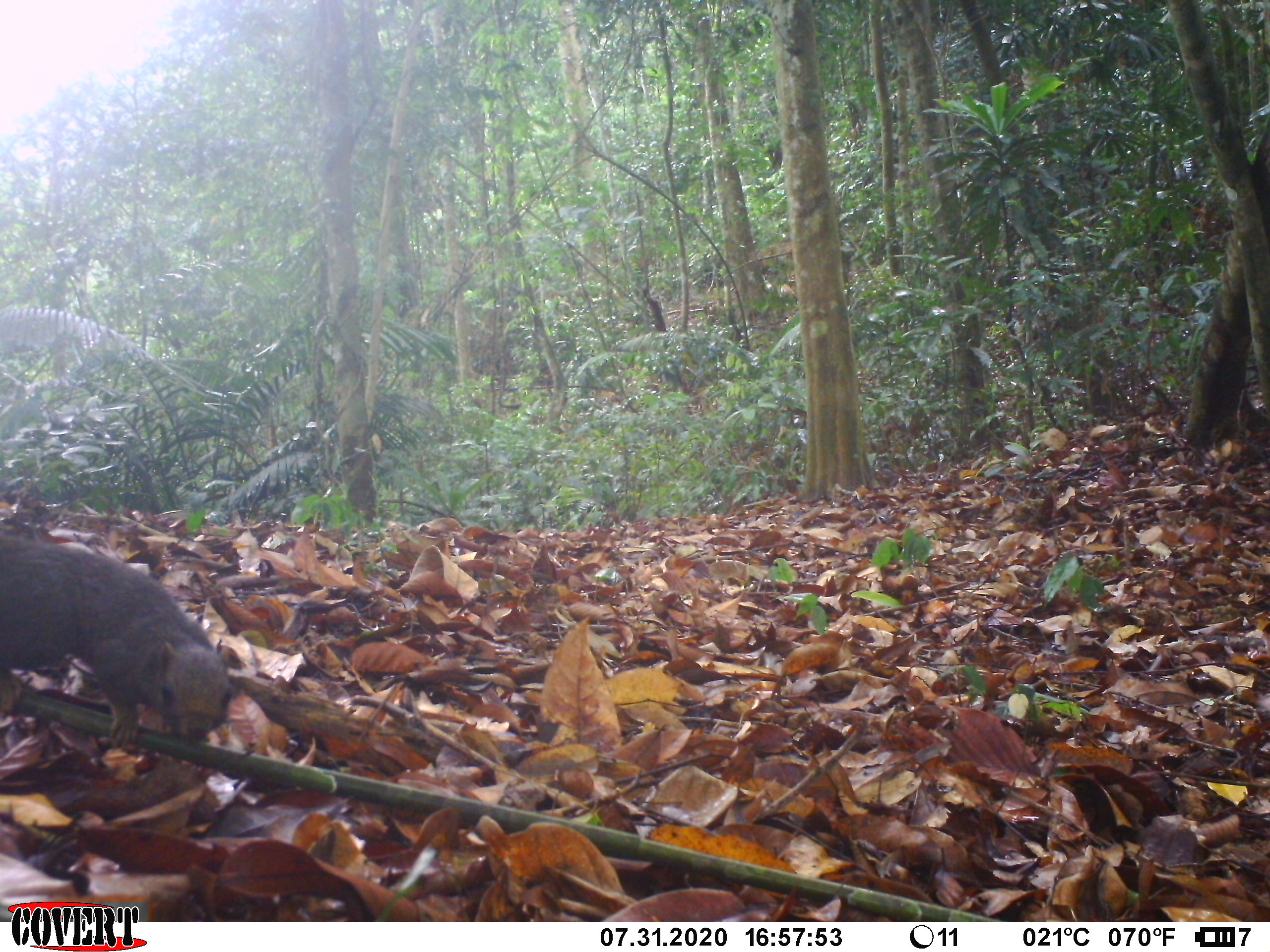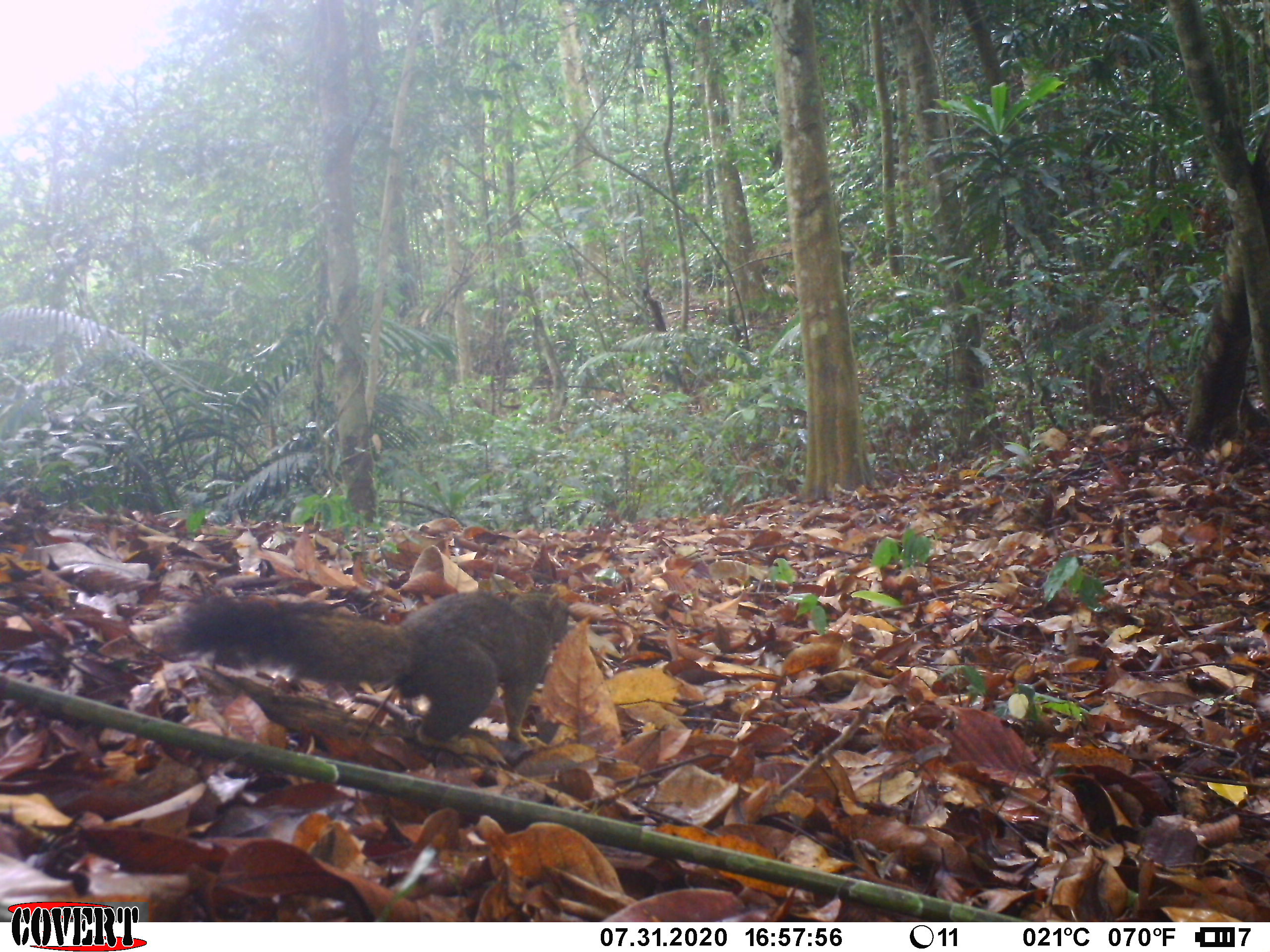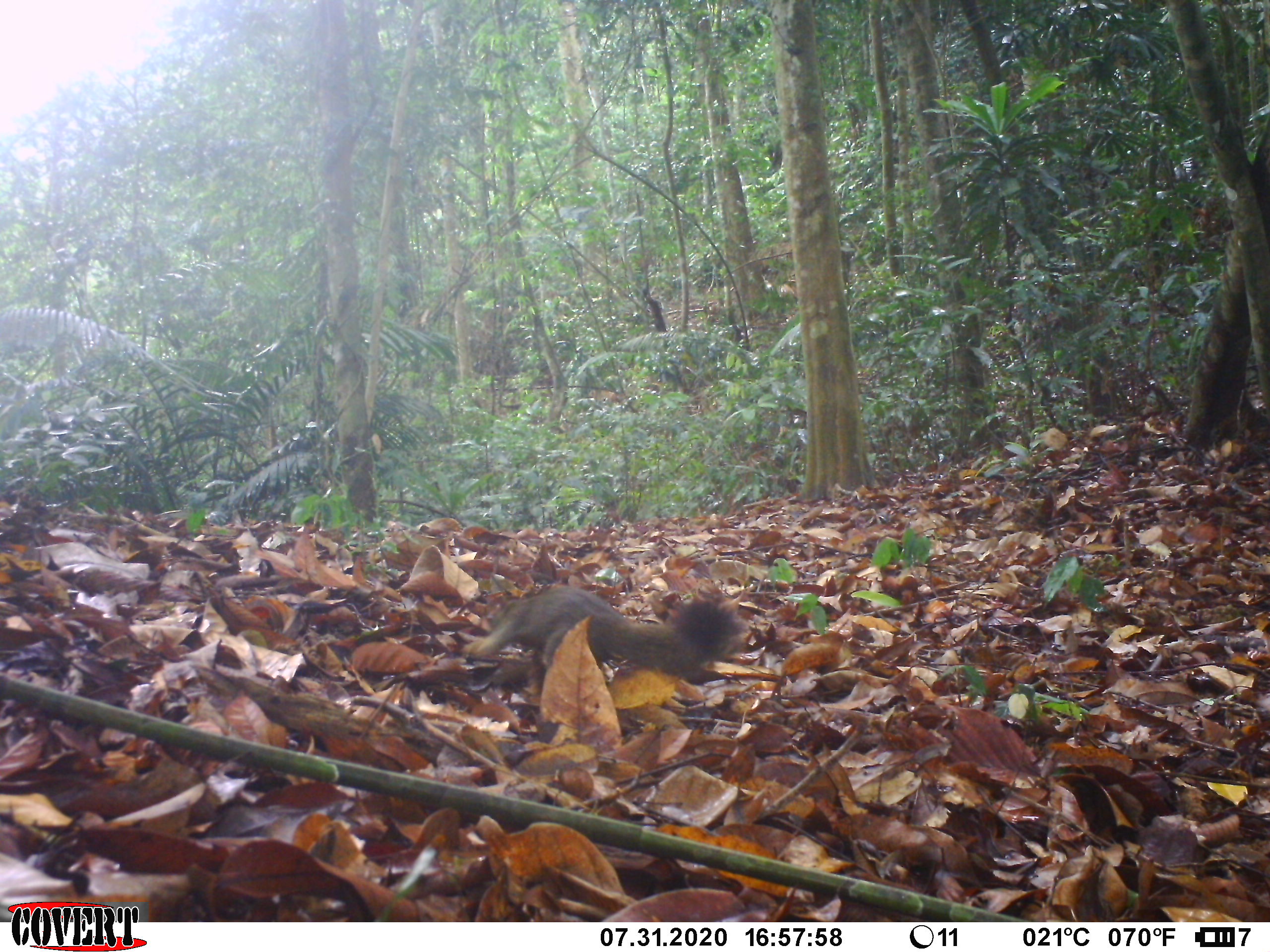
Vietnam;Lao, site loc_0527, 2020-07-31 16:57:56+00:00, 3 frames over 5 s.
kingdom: Animalia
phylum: Chordata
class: Mammalia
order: Rodentia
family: Sciuridae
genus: Callosciurus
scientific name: Callosciurus erythraeus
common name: pallas's squirrel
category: pallass squirrel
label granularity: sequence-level